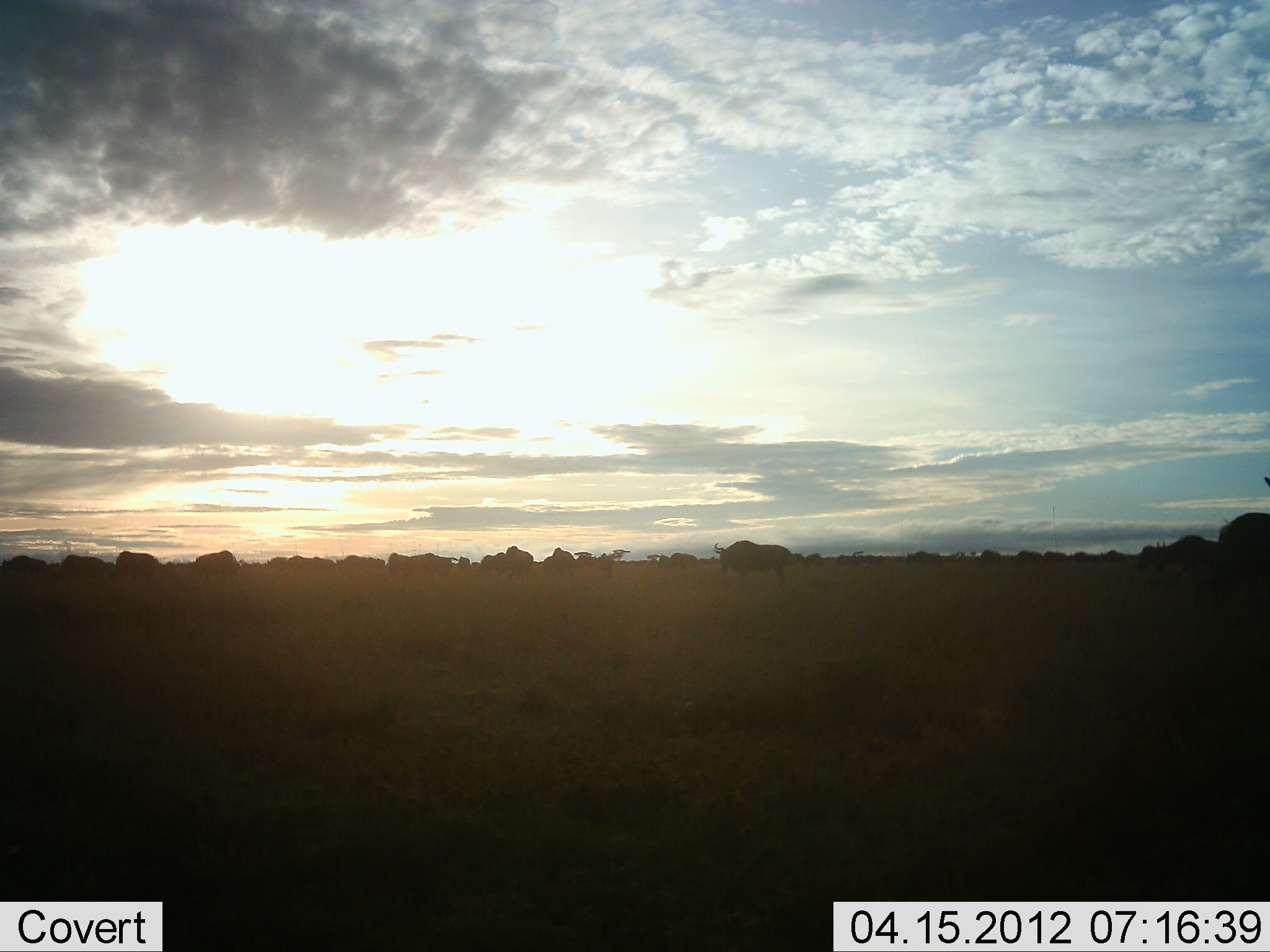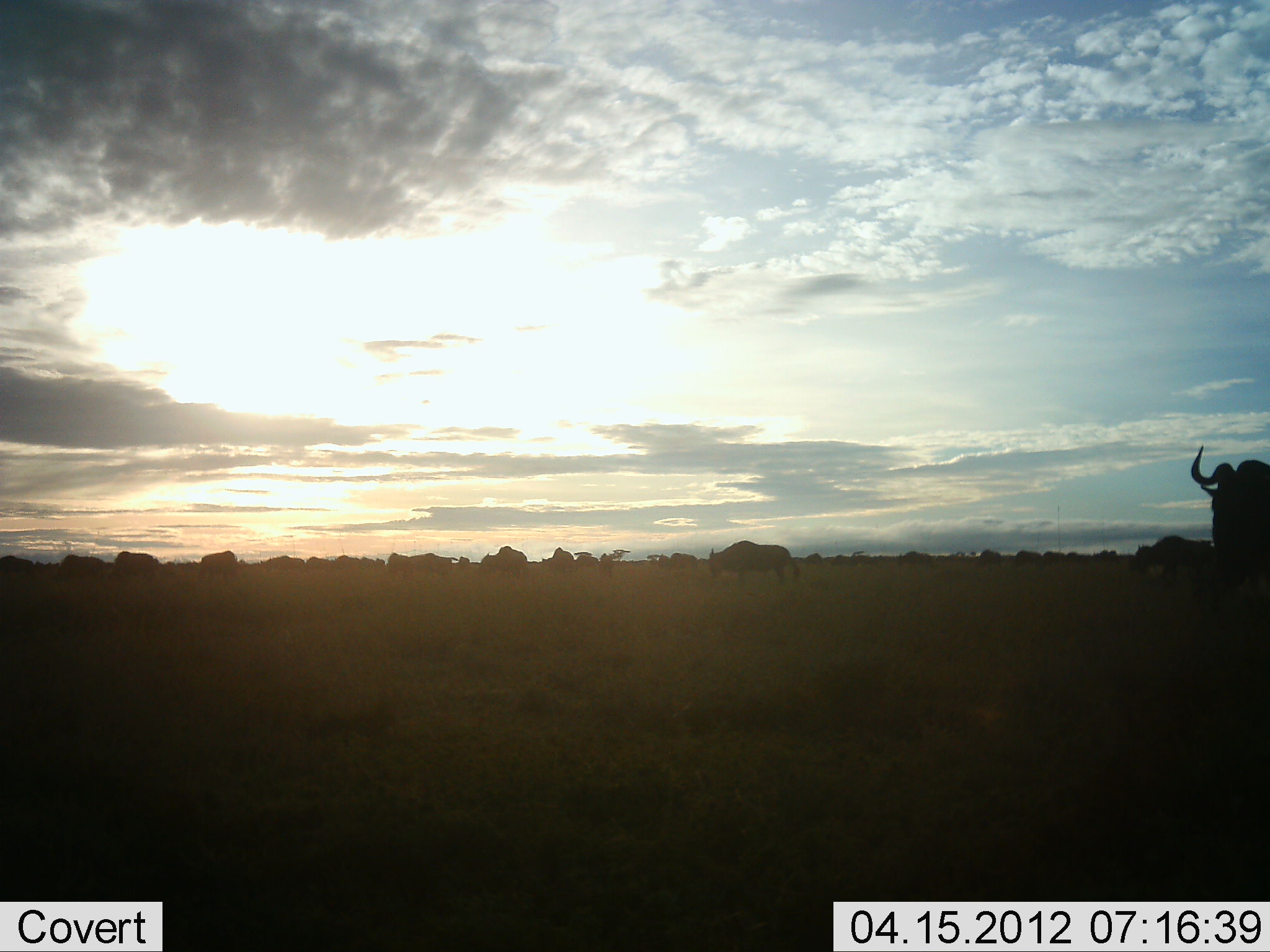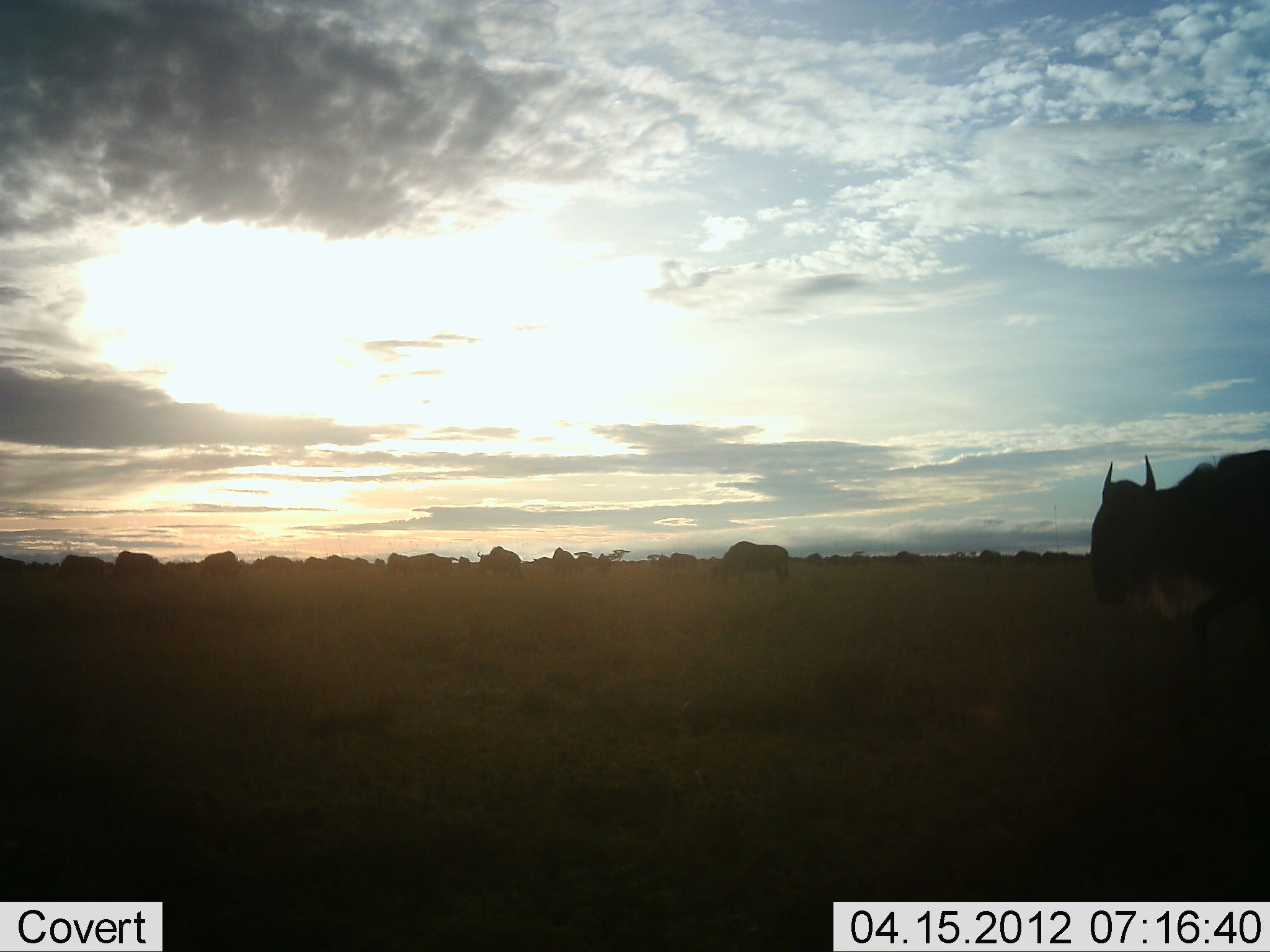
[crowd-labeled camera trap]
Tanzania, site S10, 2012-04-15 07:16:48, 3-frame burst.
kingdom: Animalia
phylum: Chordata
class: Mammalia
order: Artiodactyla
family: Bovidae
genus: Connochaetes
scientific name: Connochaetes taurinus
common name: blue wildebeest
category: wildebeest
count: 11-50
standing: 68%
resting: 0%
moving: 74%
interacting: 5%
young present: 0%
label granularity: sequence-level